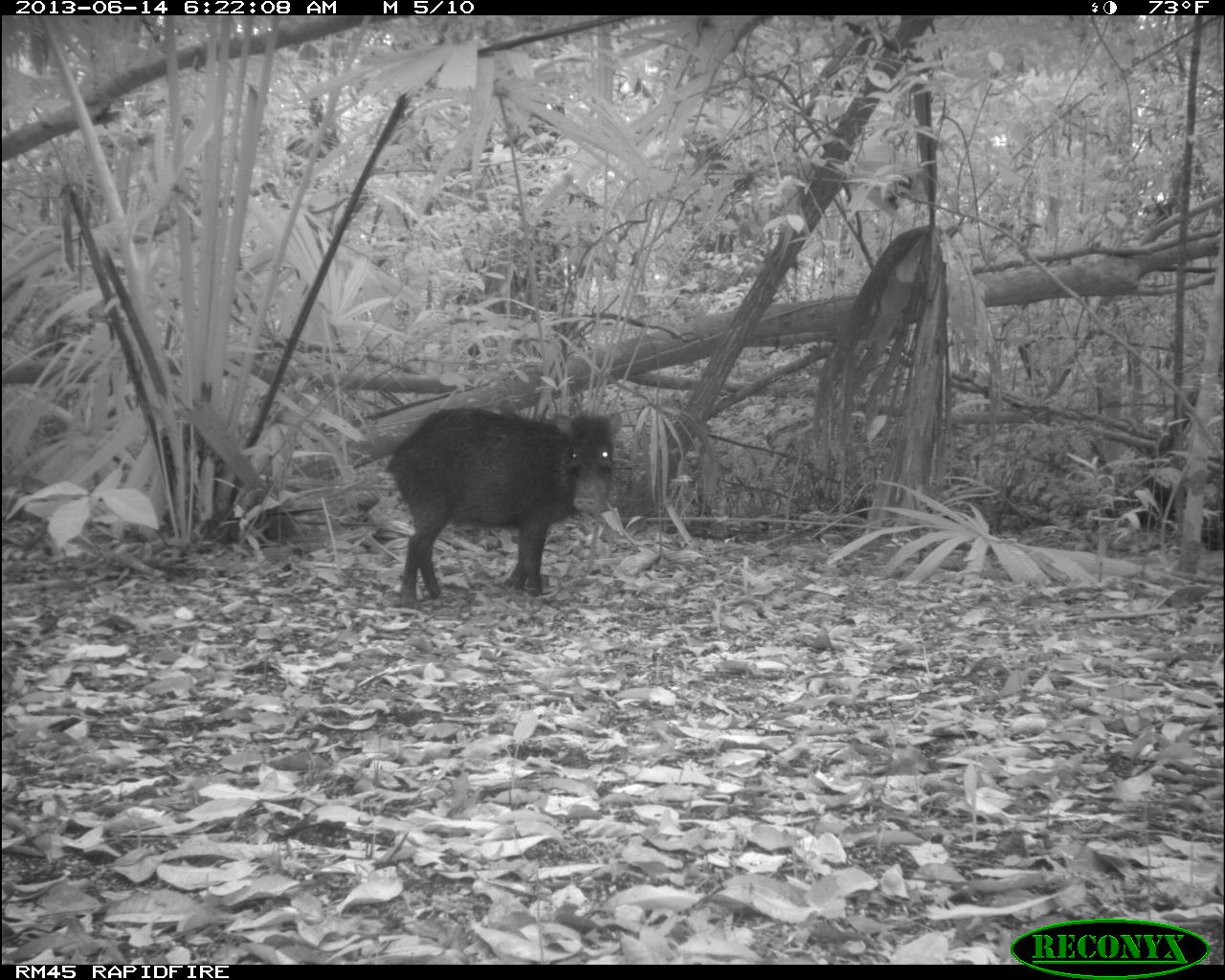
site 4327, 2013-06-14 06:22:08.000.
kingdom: Animalia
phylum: Chordata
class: Mammalia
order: Artiodactyla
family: Tayassuidae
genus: Tayassu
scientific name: Tayassu pecari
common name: white-lipped peccary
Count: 9.